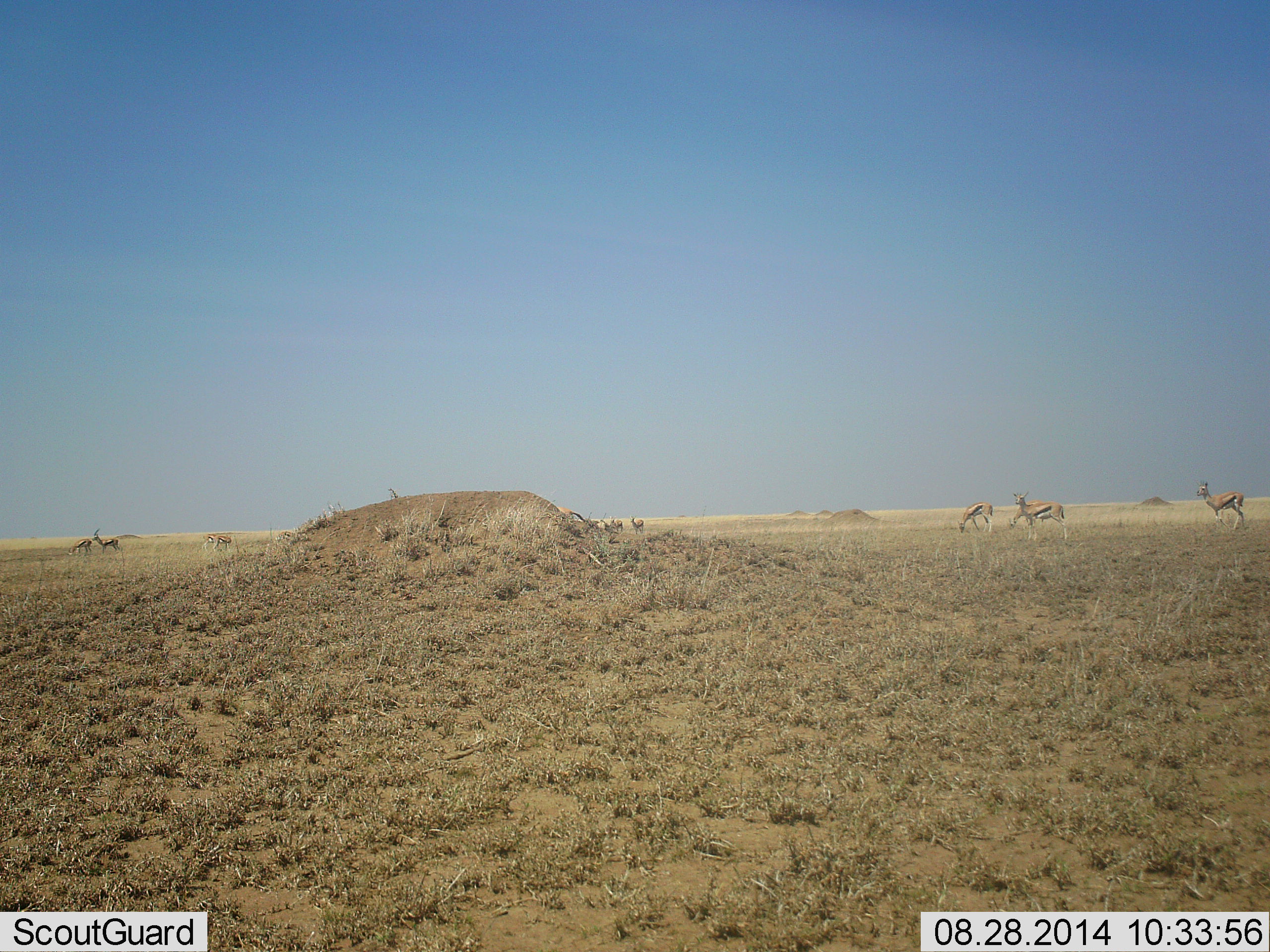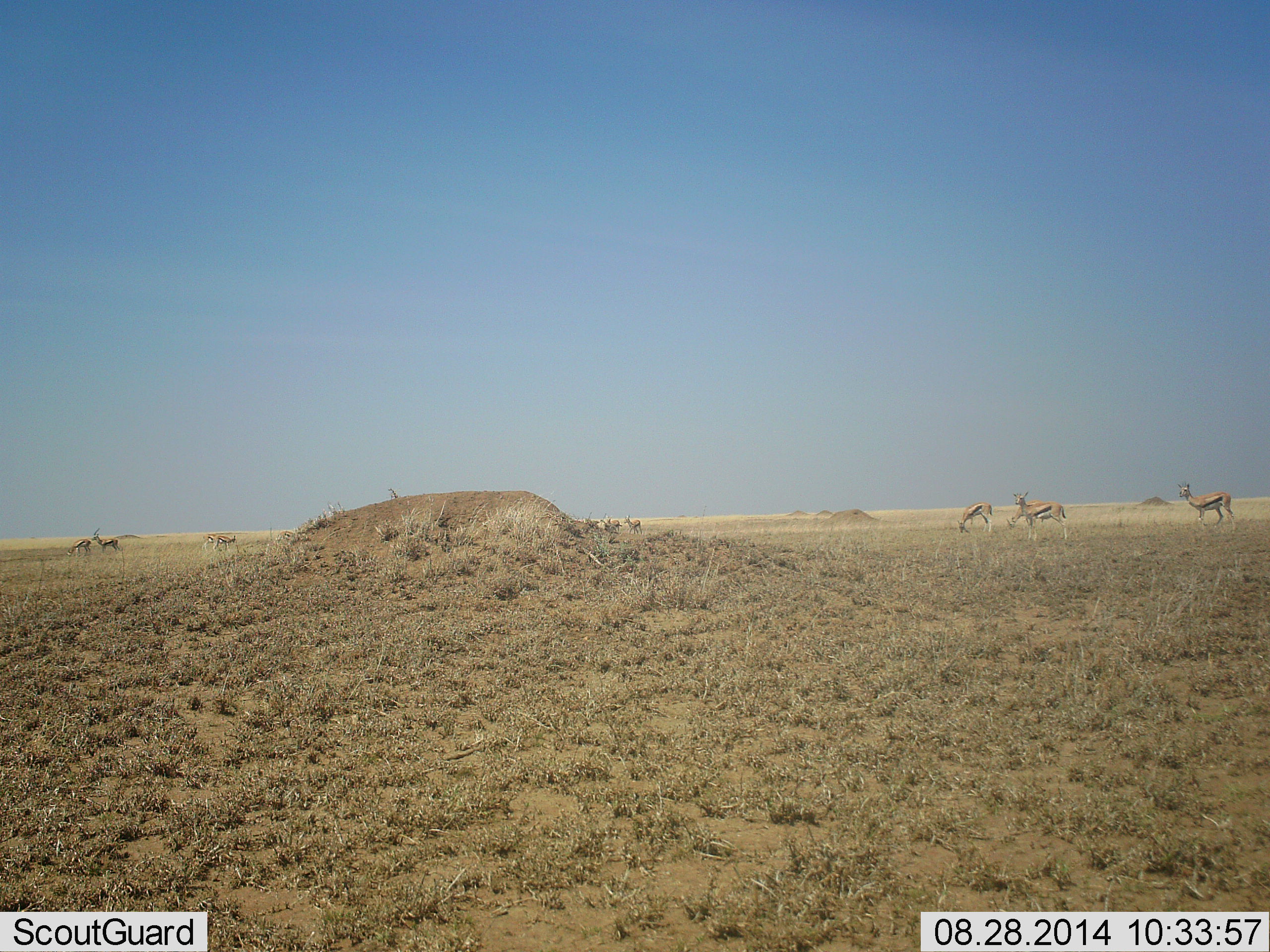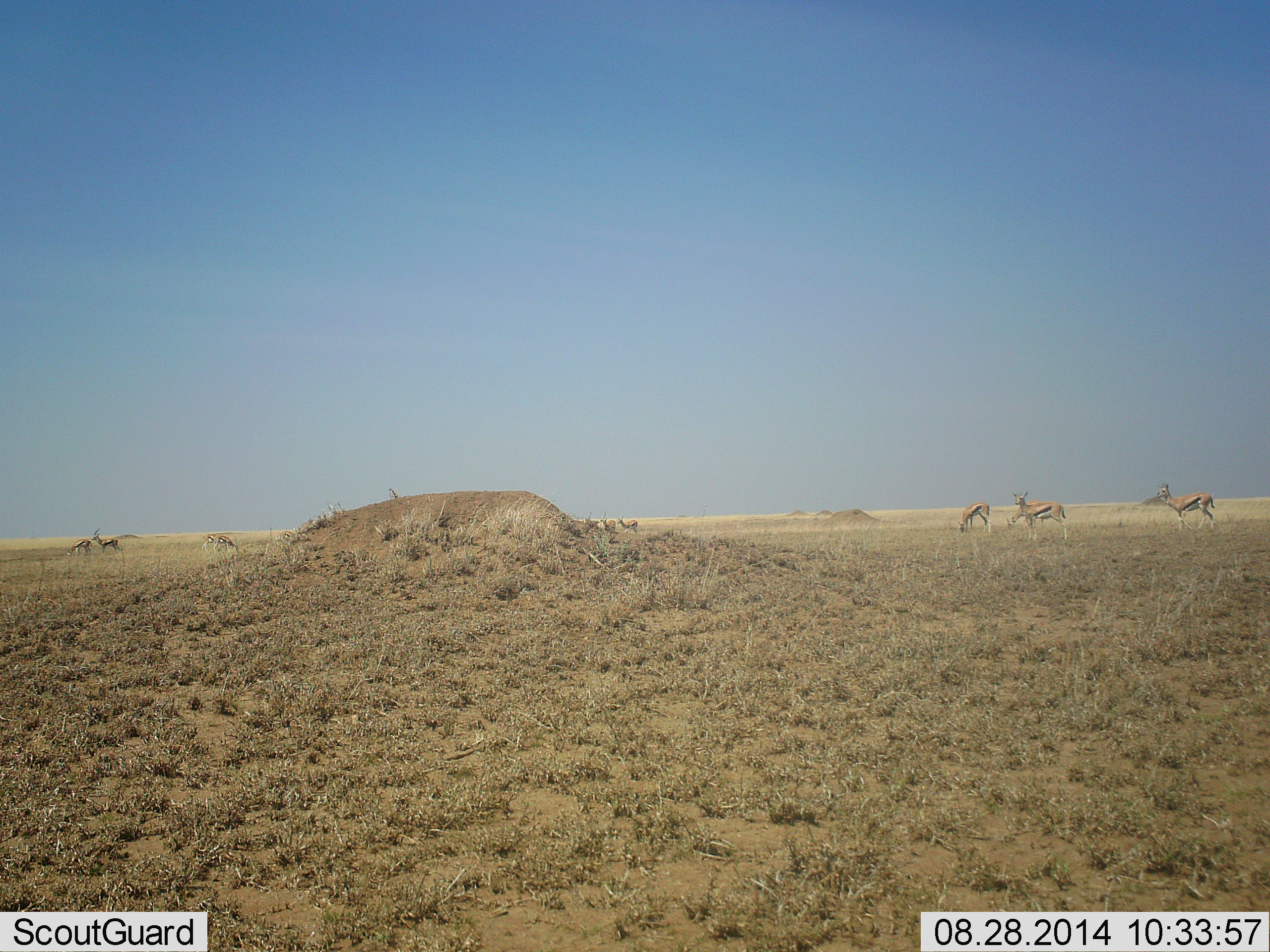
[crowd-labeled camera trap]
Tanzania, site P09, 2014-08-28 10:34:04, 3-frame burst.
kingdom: Animalia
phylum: Chordata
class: Mammalia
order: Artiodactyla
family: Bovidae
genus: Eudorcas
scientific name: Eudorcas thomsonii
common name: thomson's gazelle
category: gazellethomsons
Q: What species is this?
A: Gazellethomsons (thomson's gazelle) (Eudorcas thomsonii).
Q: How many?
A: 10.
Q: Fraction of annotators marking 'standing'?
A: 60%.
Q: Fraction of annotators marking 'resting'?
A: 0%.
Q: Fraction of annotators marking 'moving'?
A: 70%.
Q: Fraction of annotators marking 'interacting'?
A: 0%.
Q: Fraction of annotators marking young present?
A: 0%.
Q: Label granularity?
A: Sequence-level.